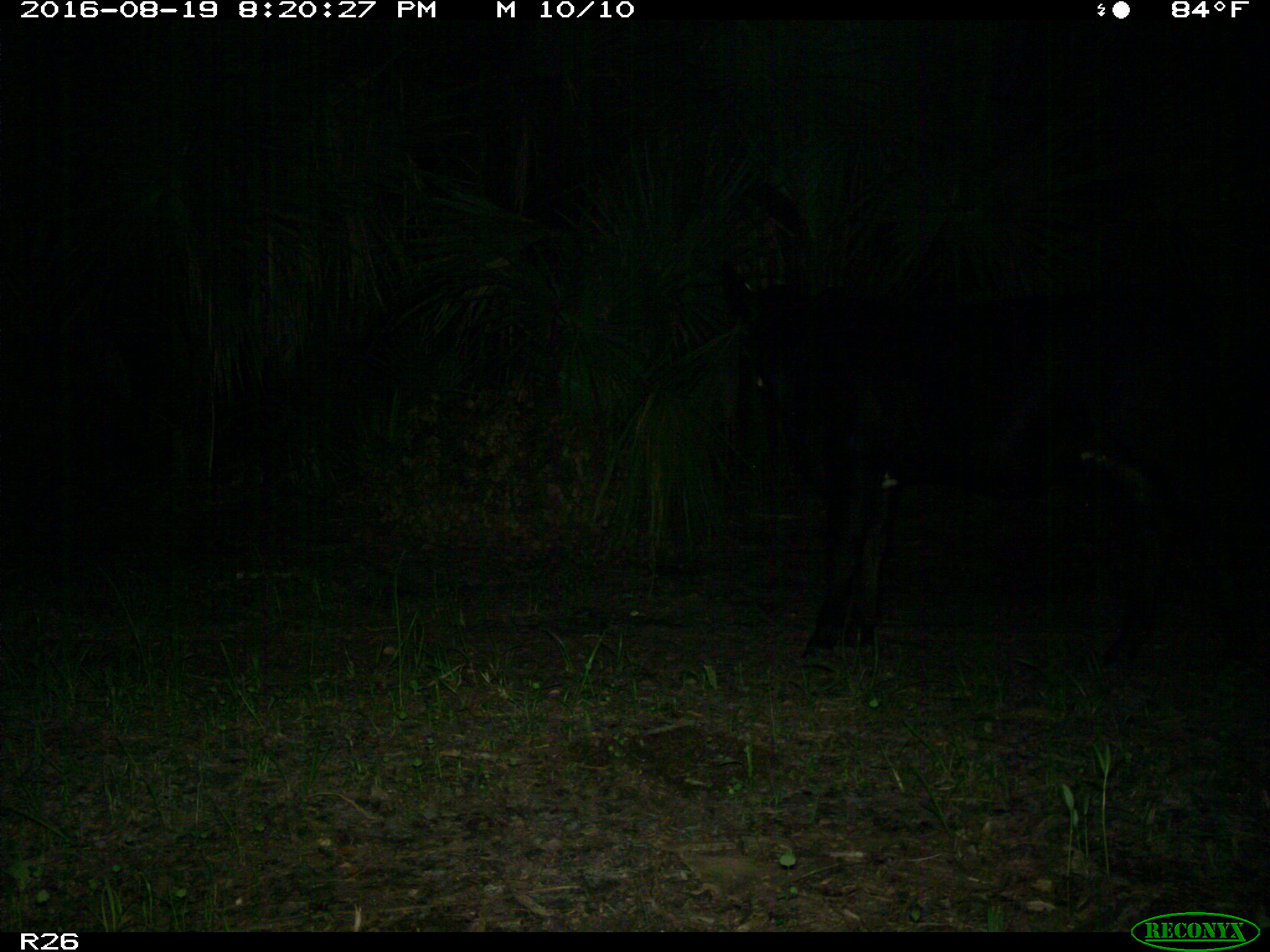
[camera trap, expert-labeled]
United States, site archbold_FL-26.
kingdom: Animalia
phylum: Chordata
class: Mammalia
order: Artiodactyla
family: Bovidae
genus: Bos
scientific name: Bos taurus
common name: domestic cow